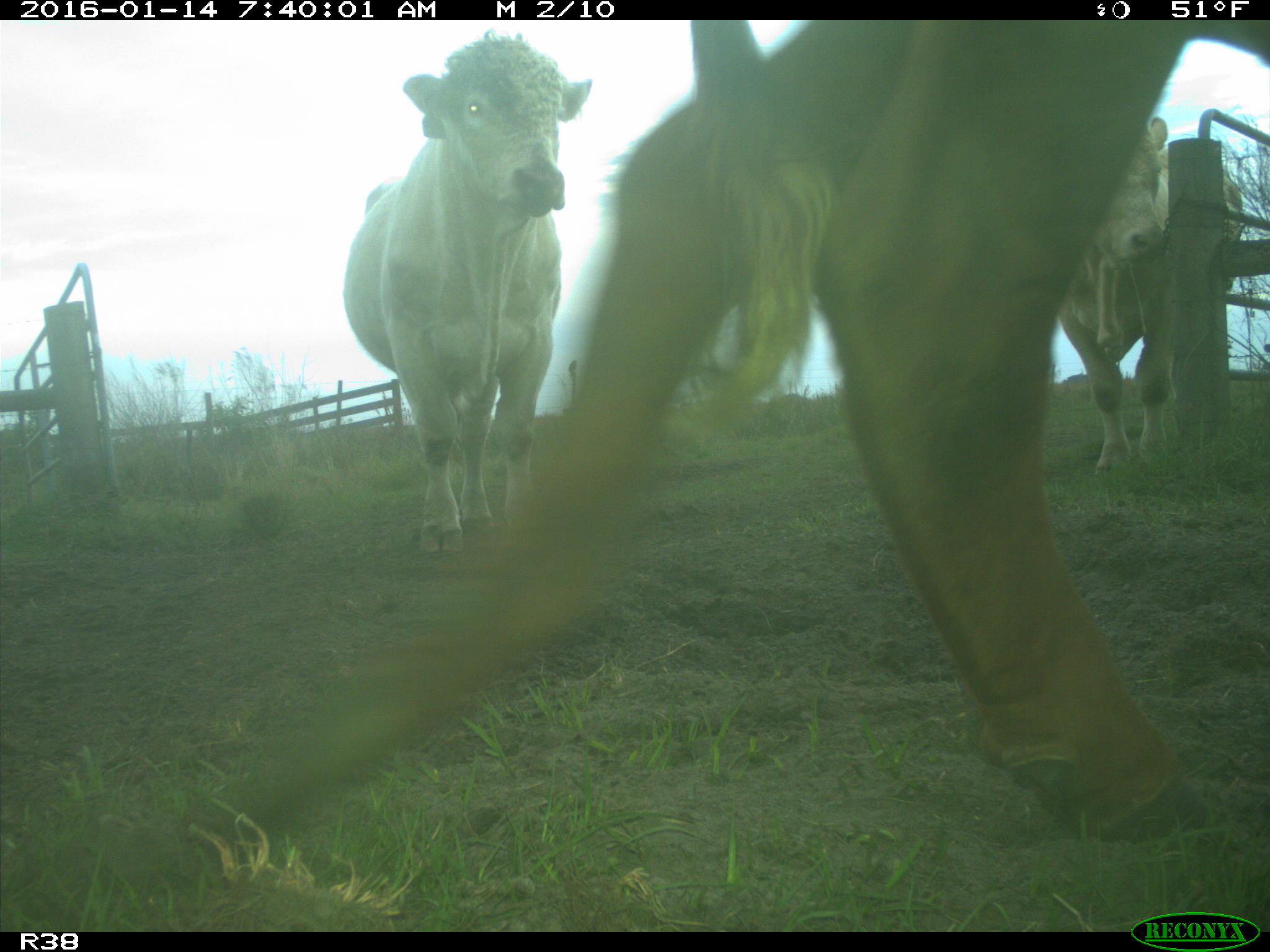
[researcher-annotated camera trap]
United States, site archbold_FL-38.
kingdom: Animalia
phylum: Chordata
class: Mammalia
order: Artiodactyla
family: Bovidae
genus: Bos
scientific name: Bos taurus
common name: domestic cow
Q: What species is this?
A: Bos taurus (domestic cow).